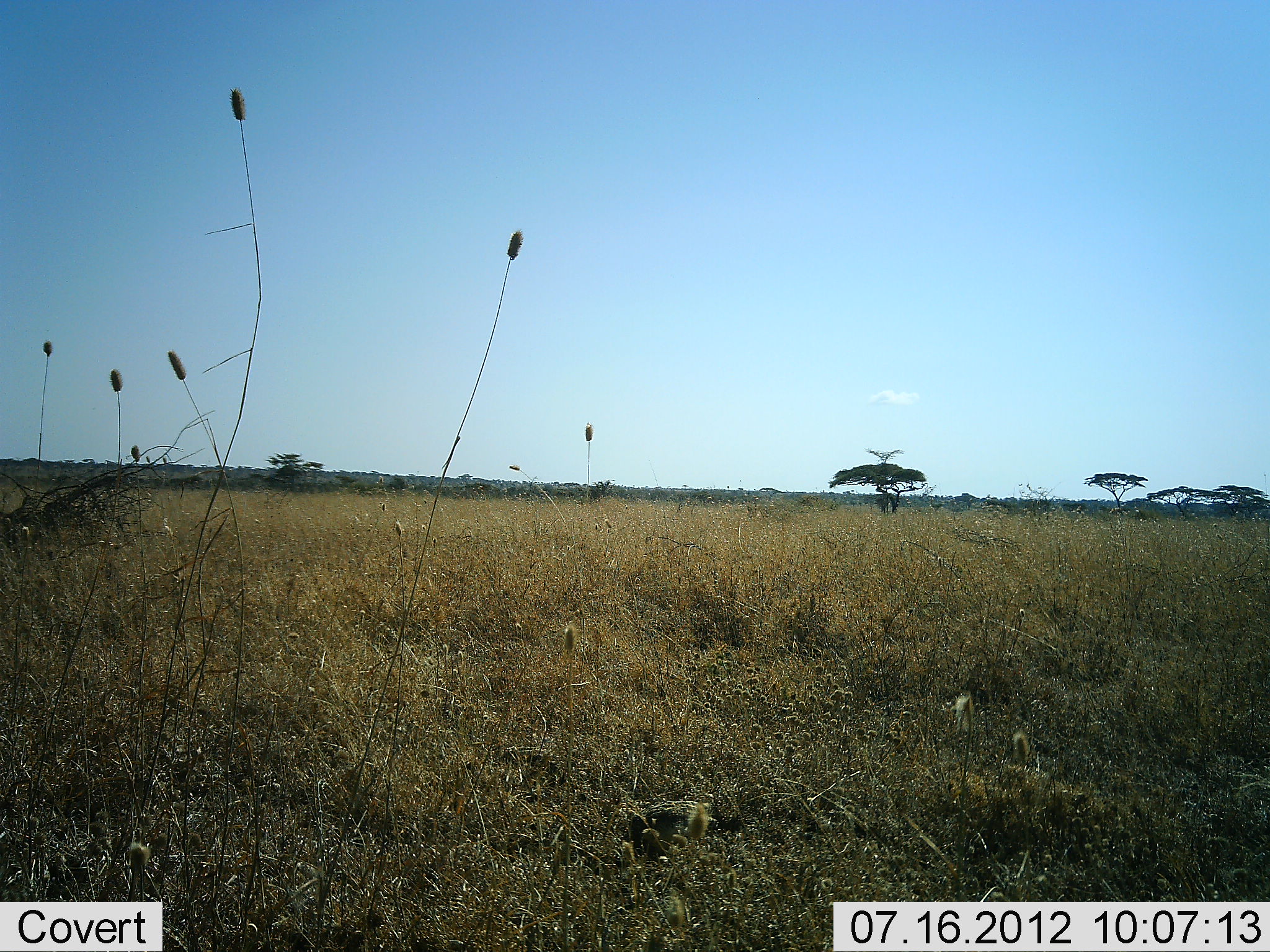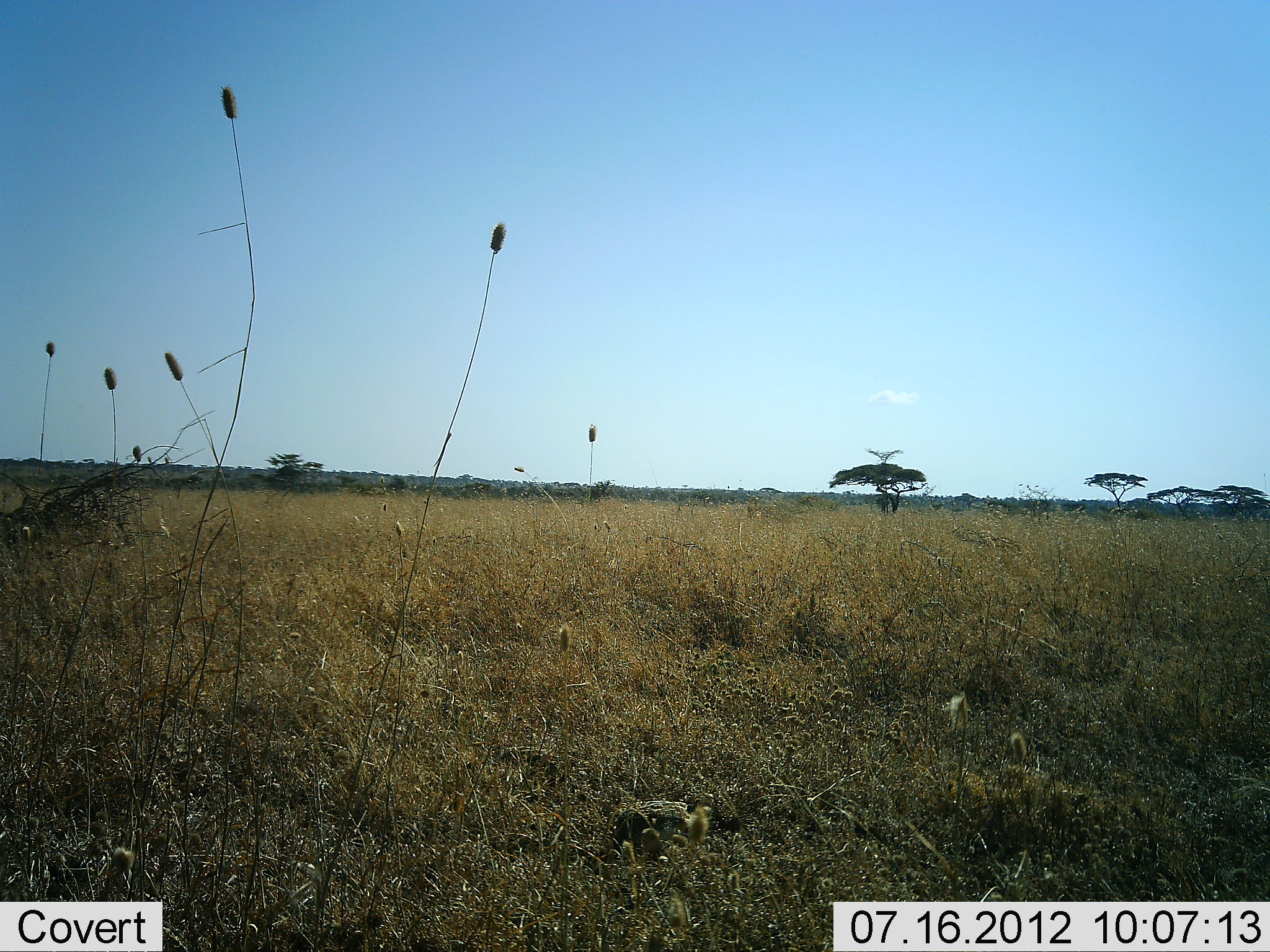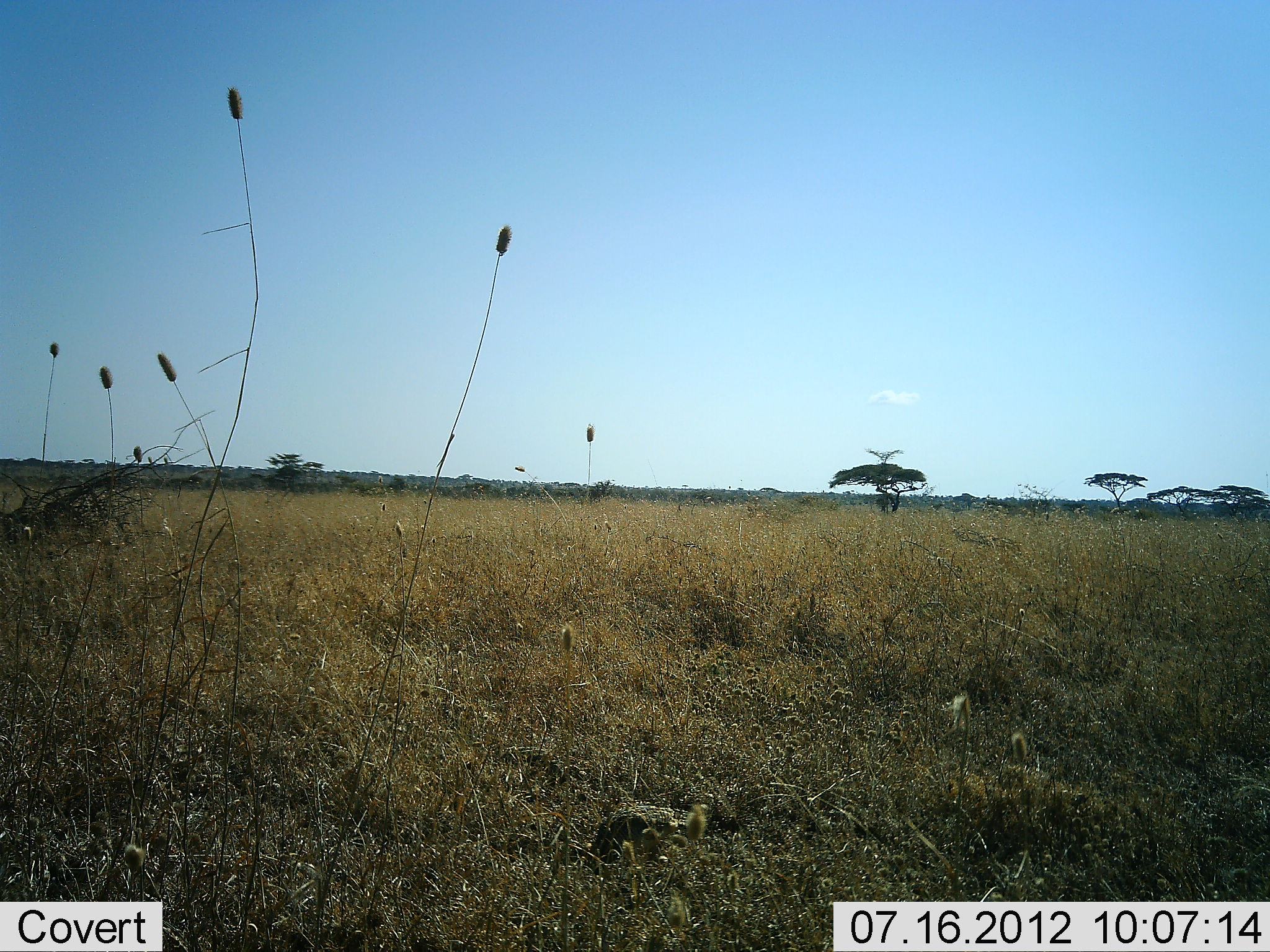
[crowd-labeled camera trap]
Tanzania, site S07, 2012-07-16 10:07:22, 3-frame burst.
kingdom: Animalia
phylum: Chordata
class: Reptilia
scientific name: Reptilia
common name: reptiles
Reptiles (Reptilia), count 1. Behavior (volunteer vote fractions): standing 0%, resting 0%, moving 100%, interacting 0%. Young present (vote fraction): 0%. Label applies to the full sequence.